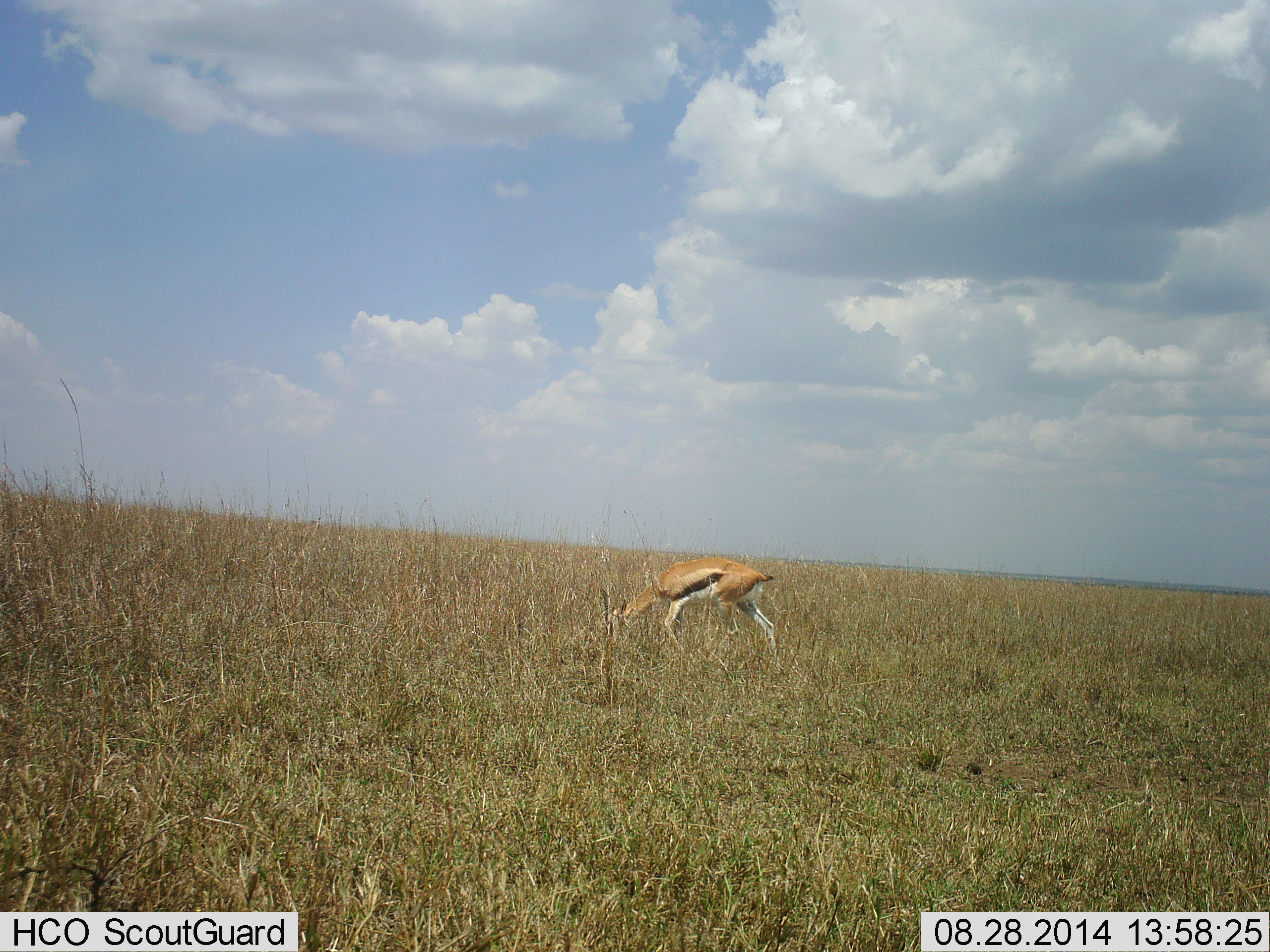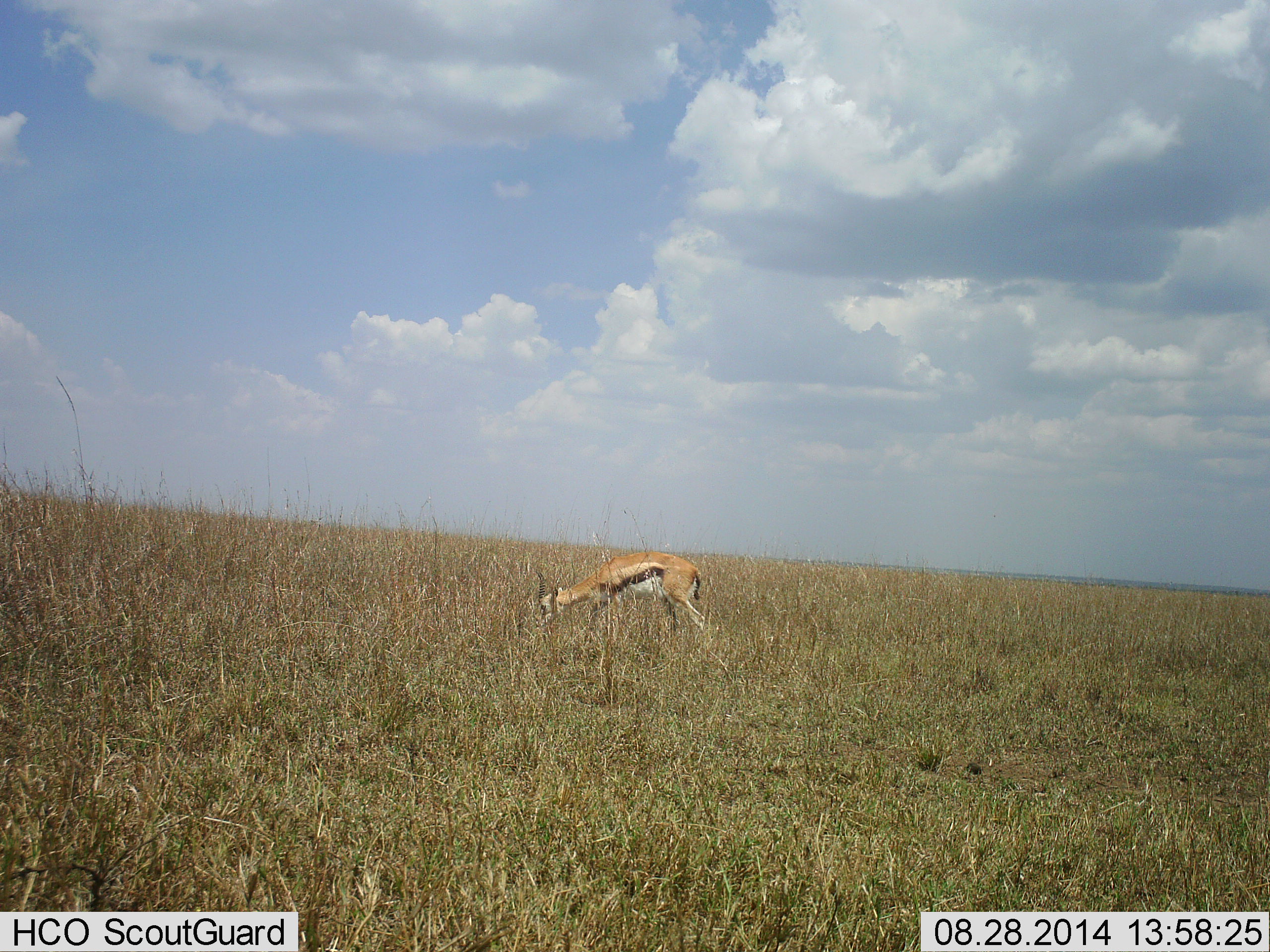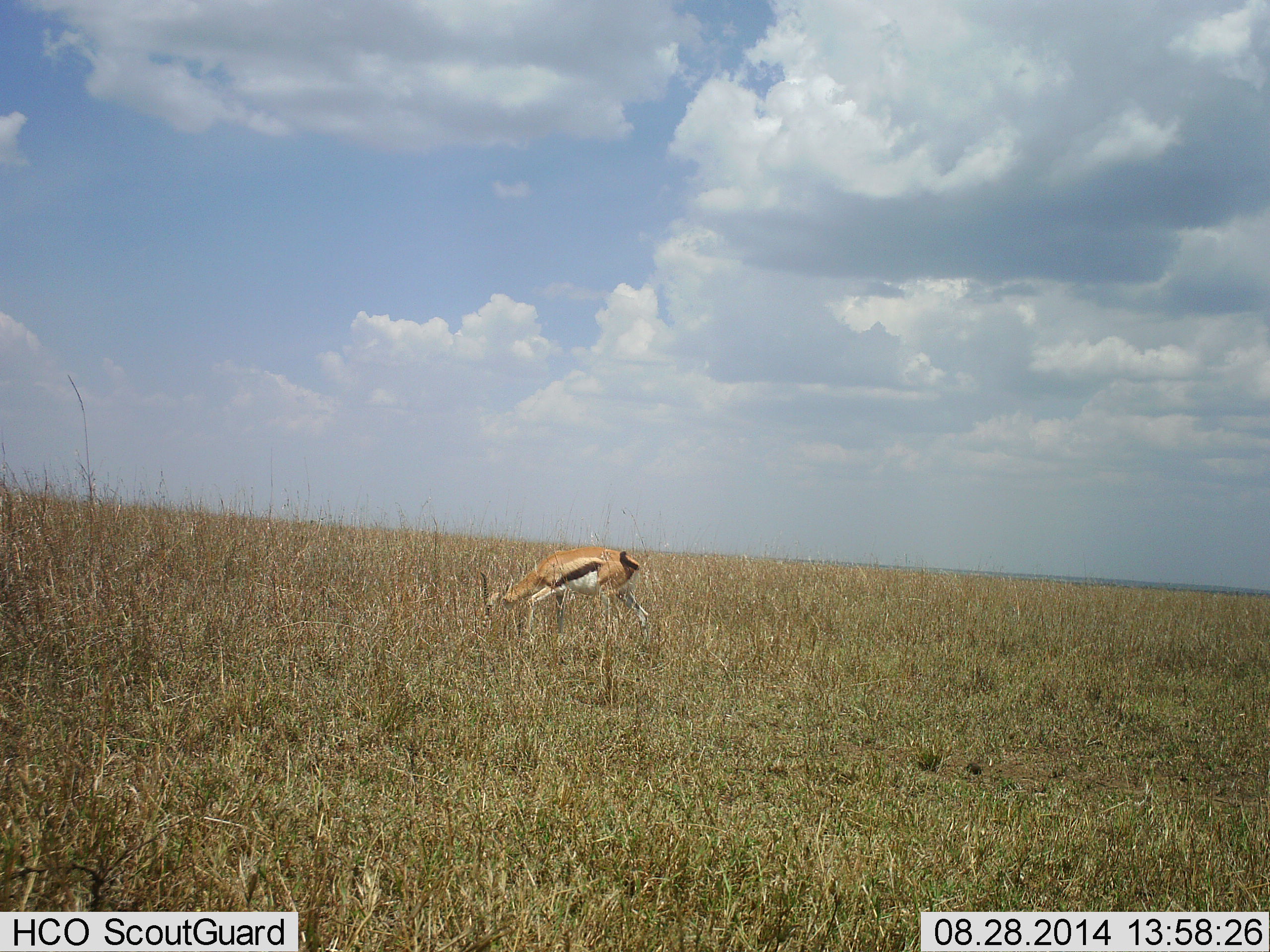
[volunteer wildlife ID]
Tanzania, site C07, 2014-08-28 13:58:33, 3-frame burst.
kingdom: Animalia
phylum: Chordata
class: Mammalia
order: Artiodactyla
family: Bovidae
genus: Eudorcas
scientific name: Eudorcas thomsonii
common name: thomson's gazelle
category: gazellethomsons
Gazellethomsons (thomson's gazelle) (Eudorcas thomsonii), count 1. Behavior (volunteer vote fractions): standing 0%, resting 0%, moving 50%, interacting 0%. Young present (vote fraction): 0%. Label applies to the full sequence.